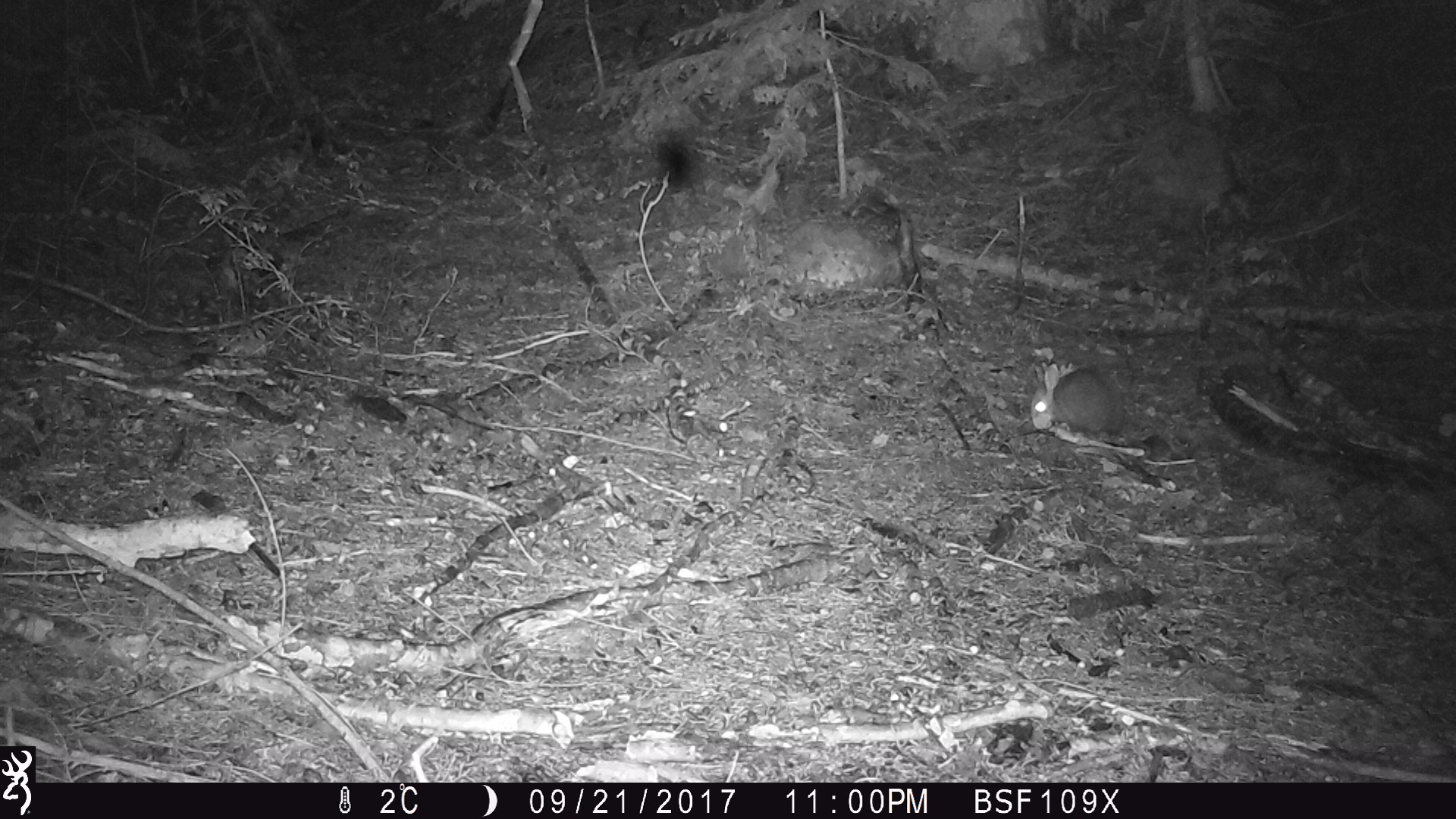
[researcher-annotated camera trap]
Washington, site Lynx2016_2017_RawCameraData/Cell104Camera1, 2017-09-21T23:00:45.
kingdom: Animalia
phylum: Chordata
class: Mammalia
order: Lagomorpha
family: Leporidae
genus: Lepus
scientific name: Lepus americanus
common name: snowshoe hare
Lepus americanus (snowshoe hare). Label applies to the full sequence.